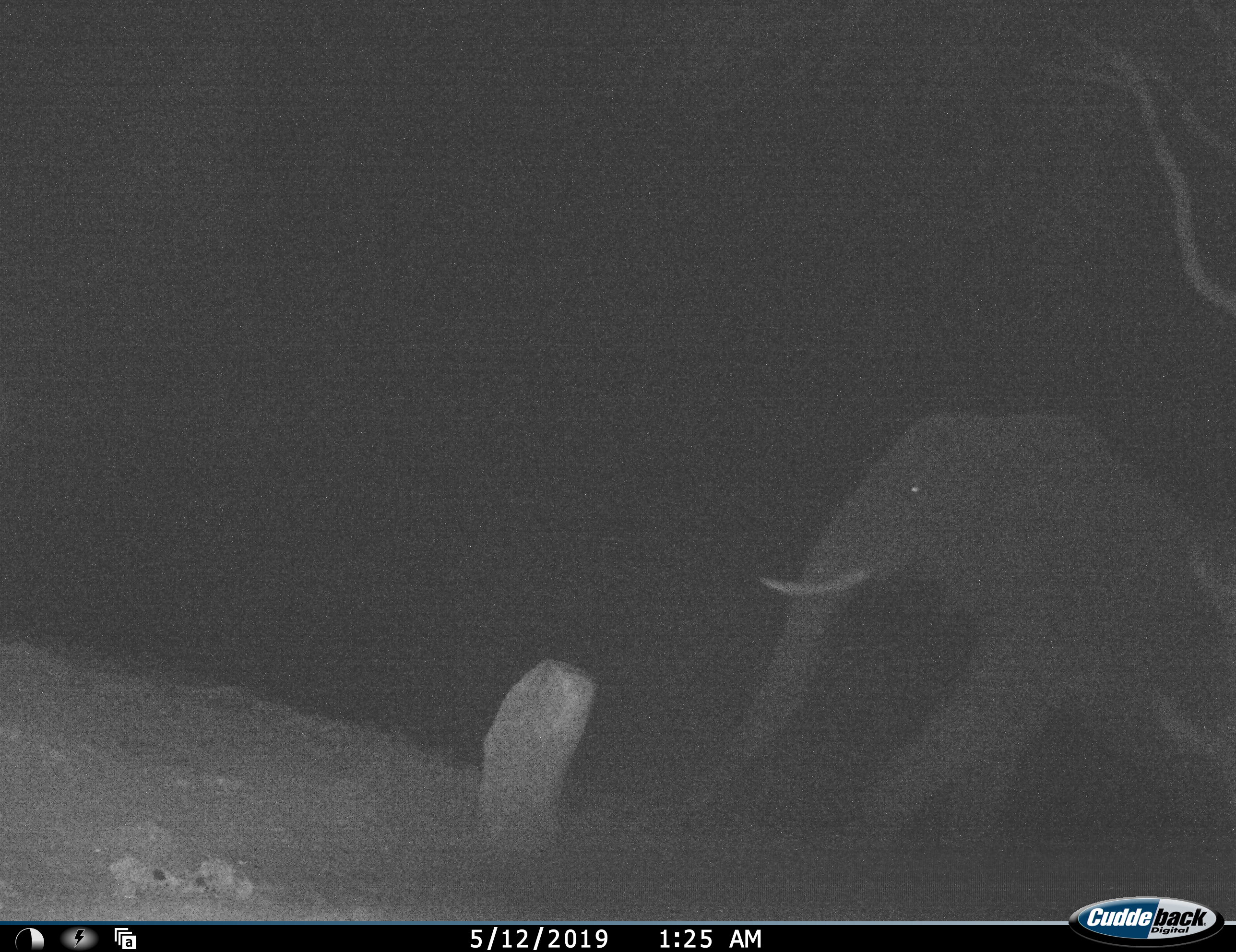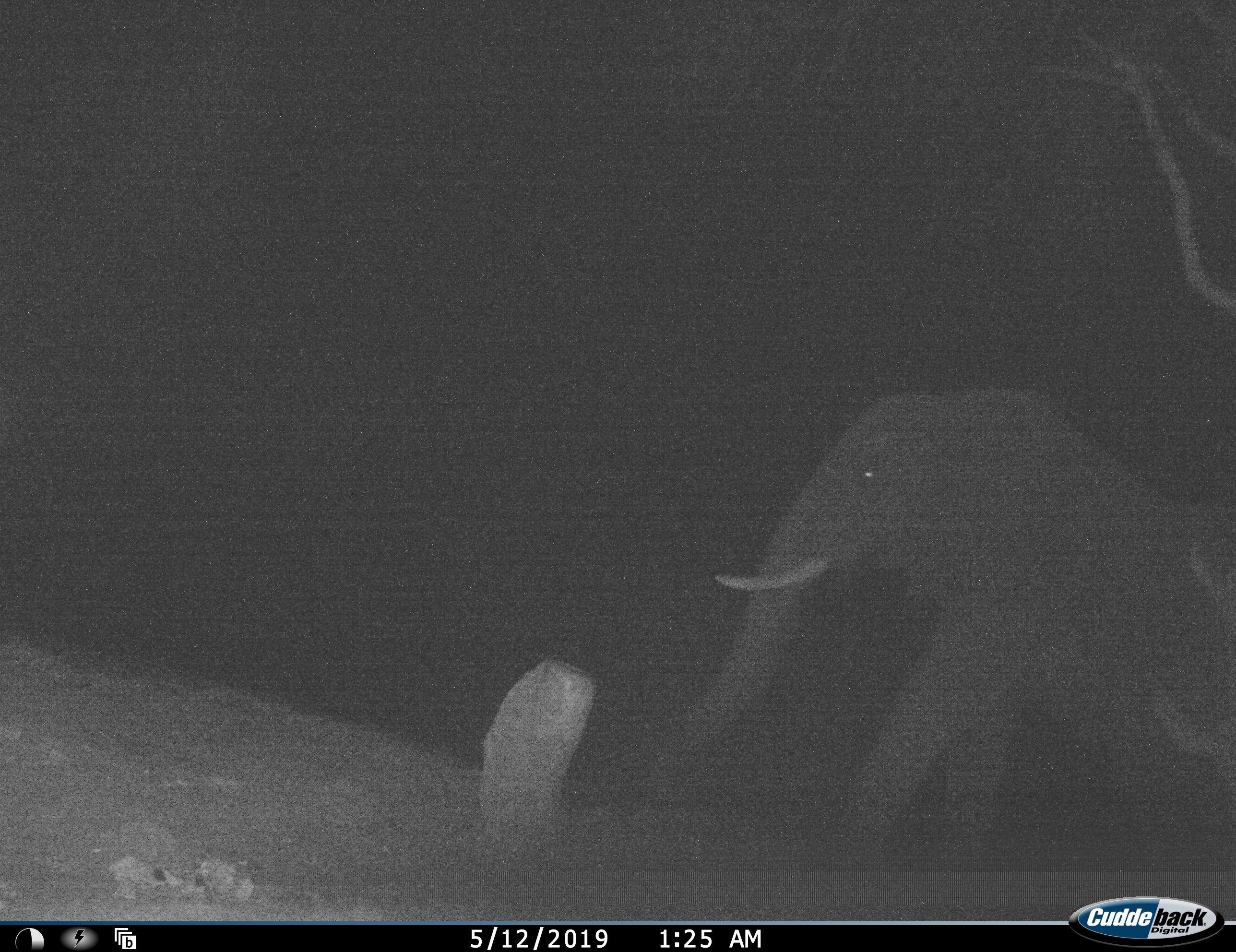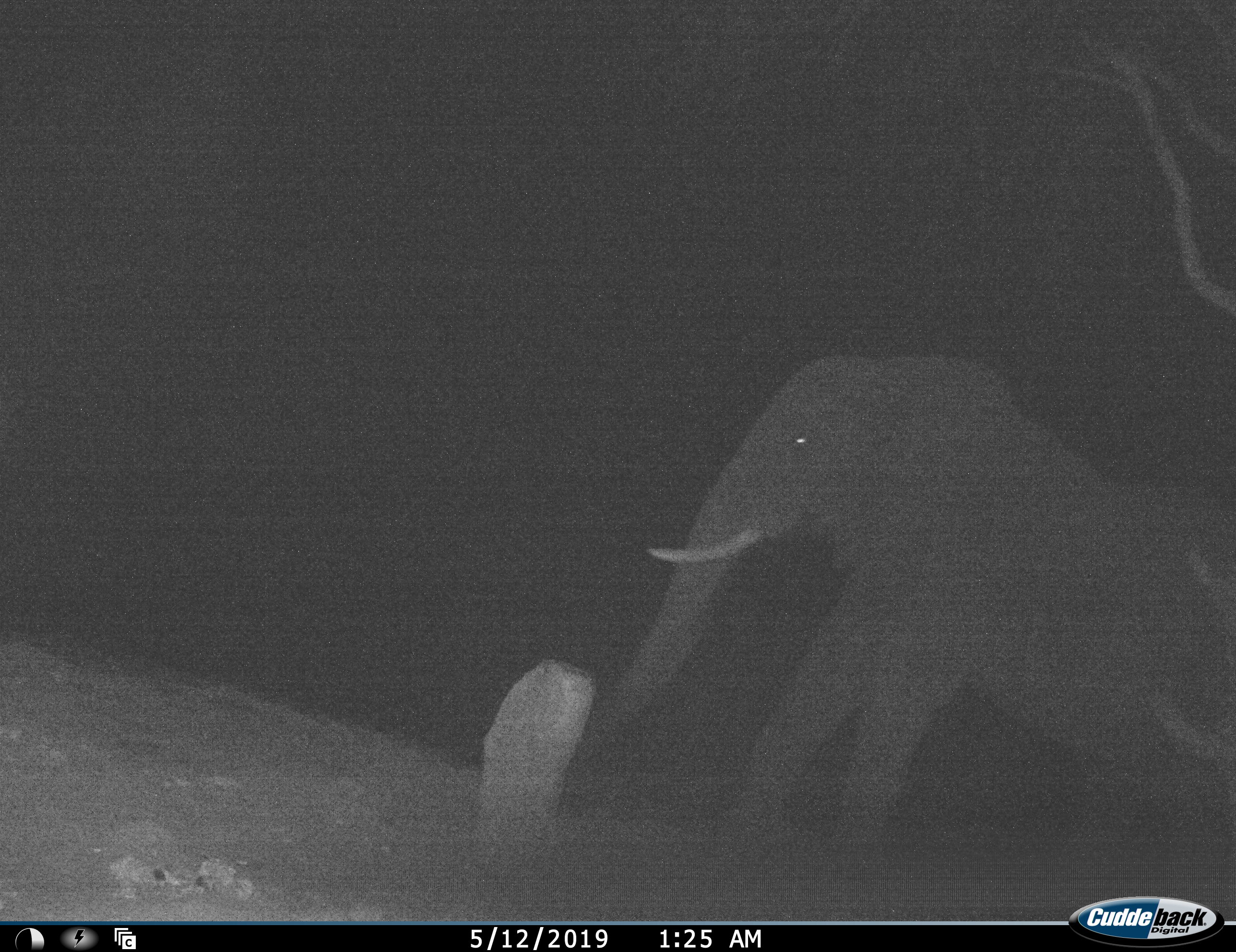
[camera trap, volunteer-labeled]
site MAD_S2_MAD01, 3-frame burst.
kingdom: Animalia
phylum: Chordata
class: Mammalia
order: Proboscidea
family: Elephantidae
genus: Loxodonta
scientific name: Loxodonta africana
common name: african bush elephant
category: elephant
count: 1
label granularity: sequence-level